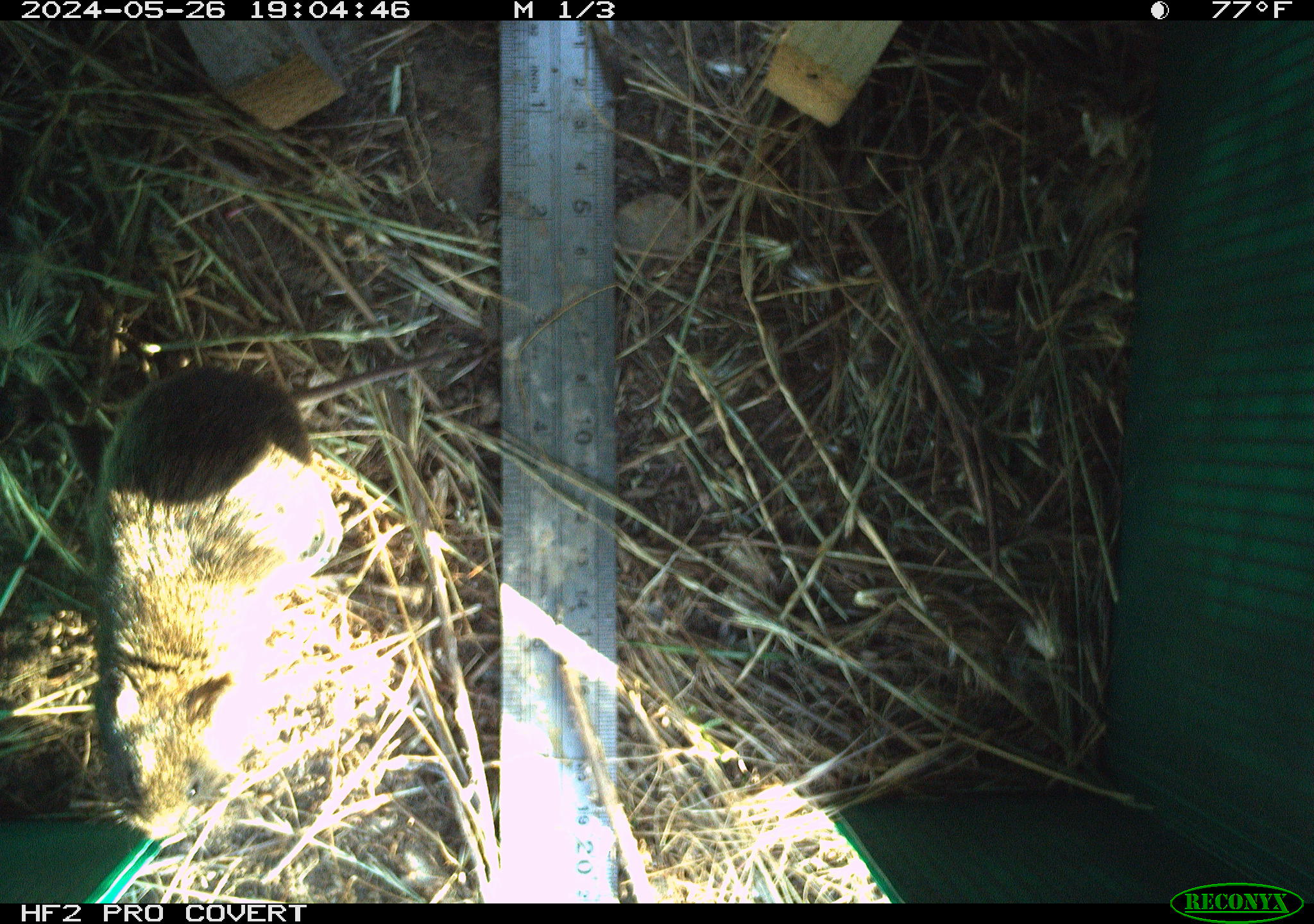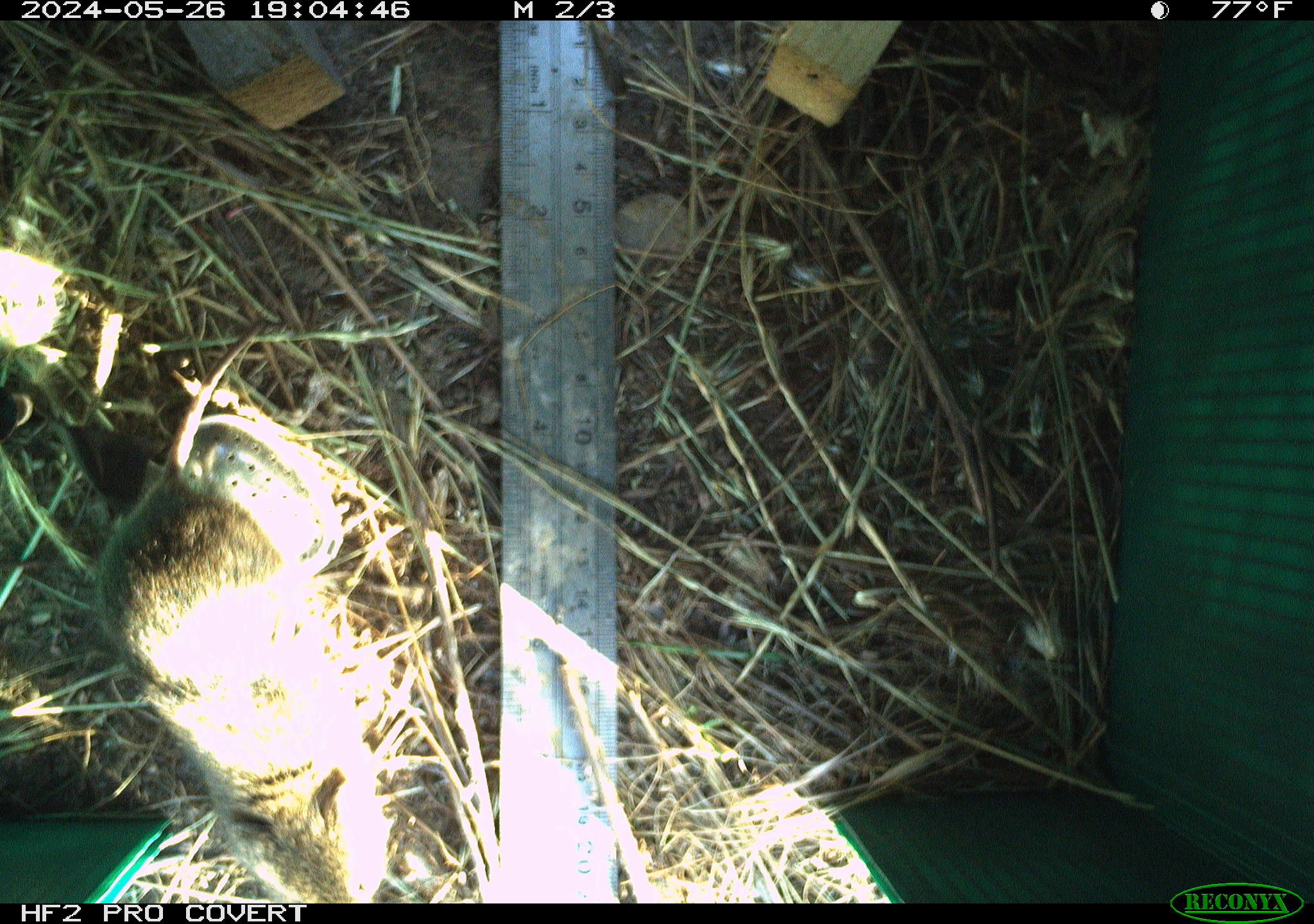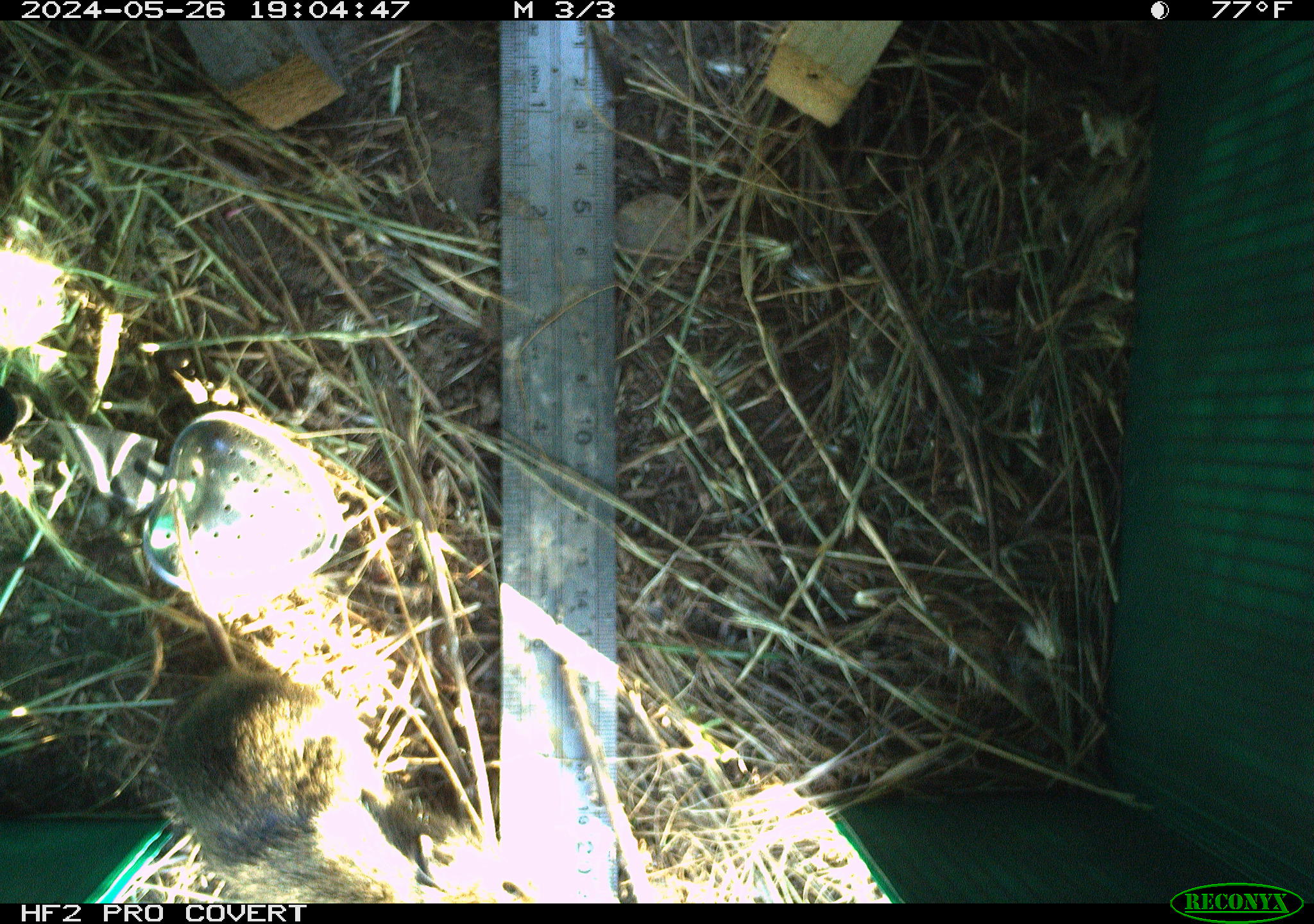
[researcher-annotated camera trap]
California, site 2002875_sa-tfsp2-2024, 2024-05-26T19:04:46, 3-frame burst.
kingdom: Animalia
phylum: Chordata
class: Mammalia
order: Rodentia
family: Cricetidae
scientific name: Arvicolinae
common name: voles, lemmings, and muskrats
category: arvicolinae subfamily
Arvicolinae subfamily (voles, lemmings, and muskrats) (Arvicolinae).